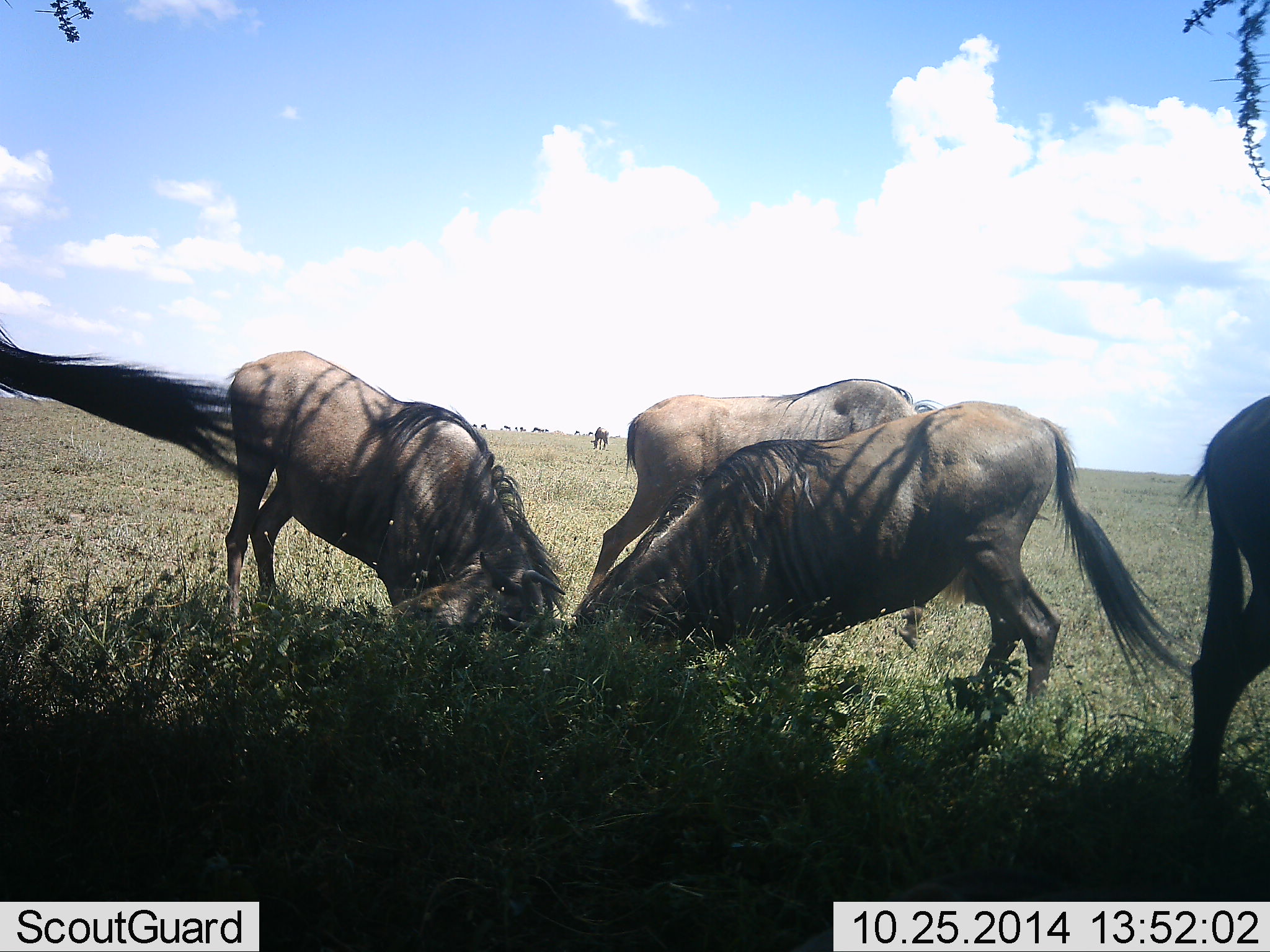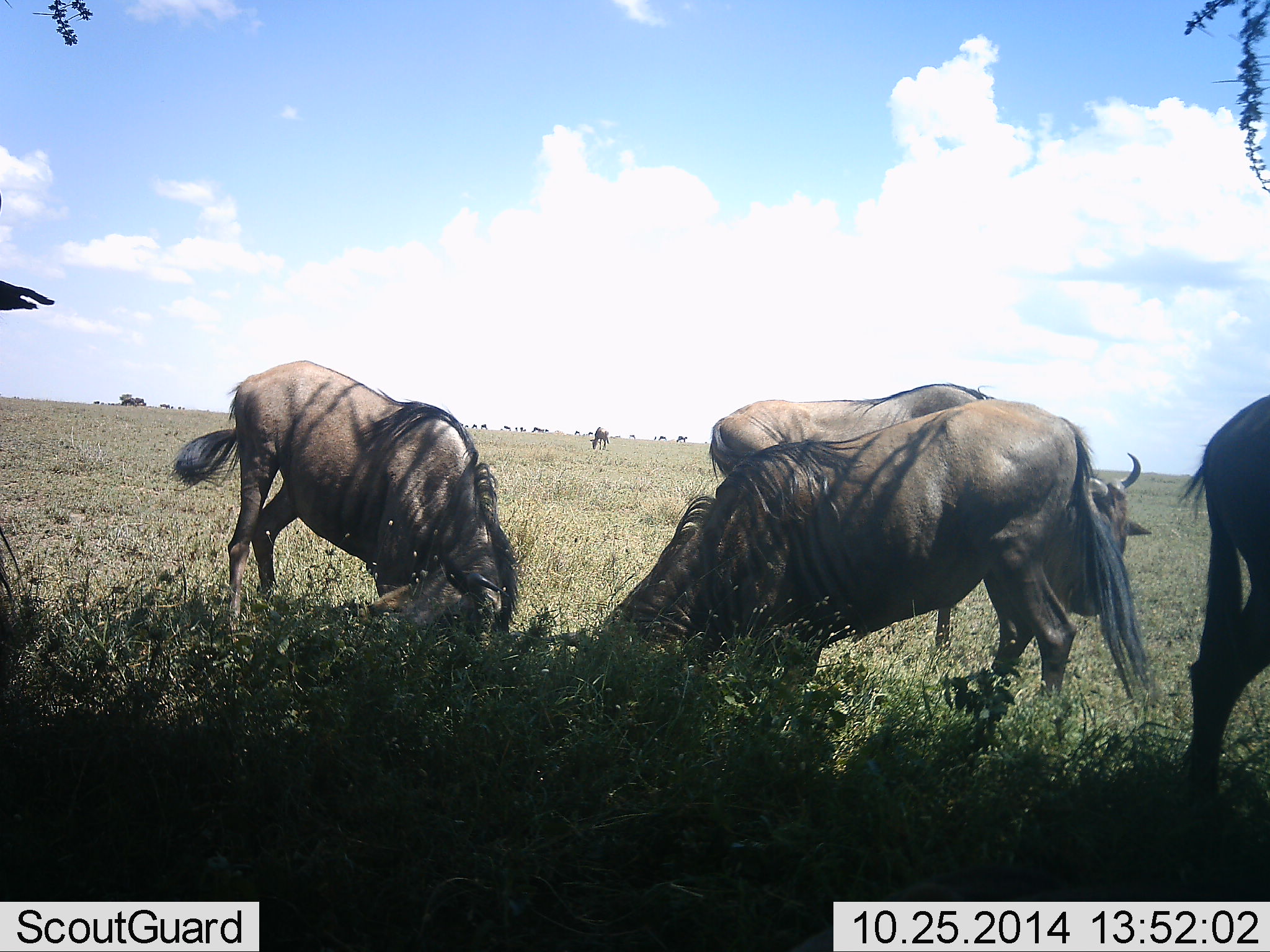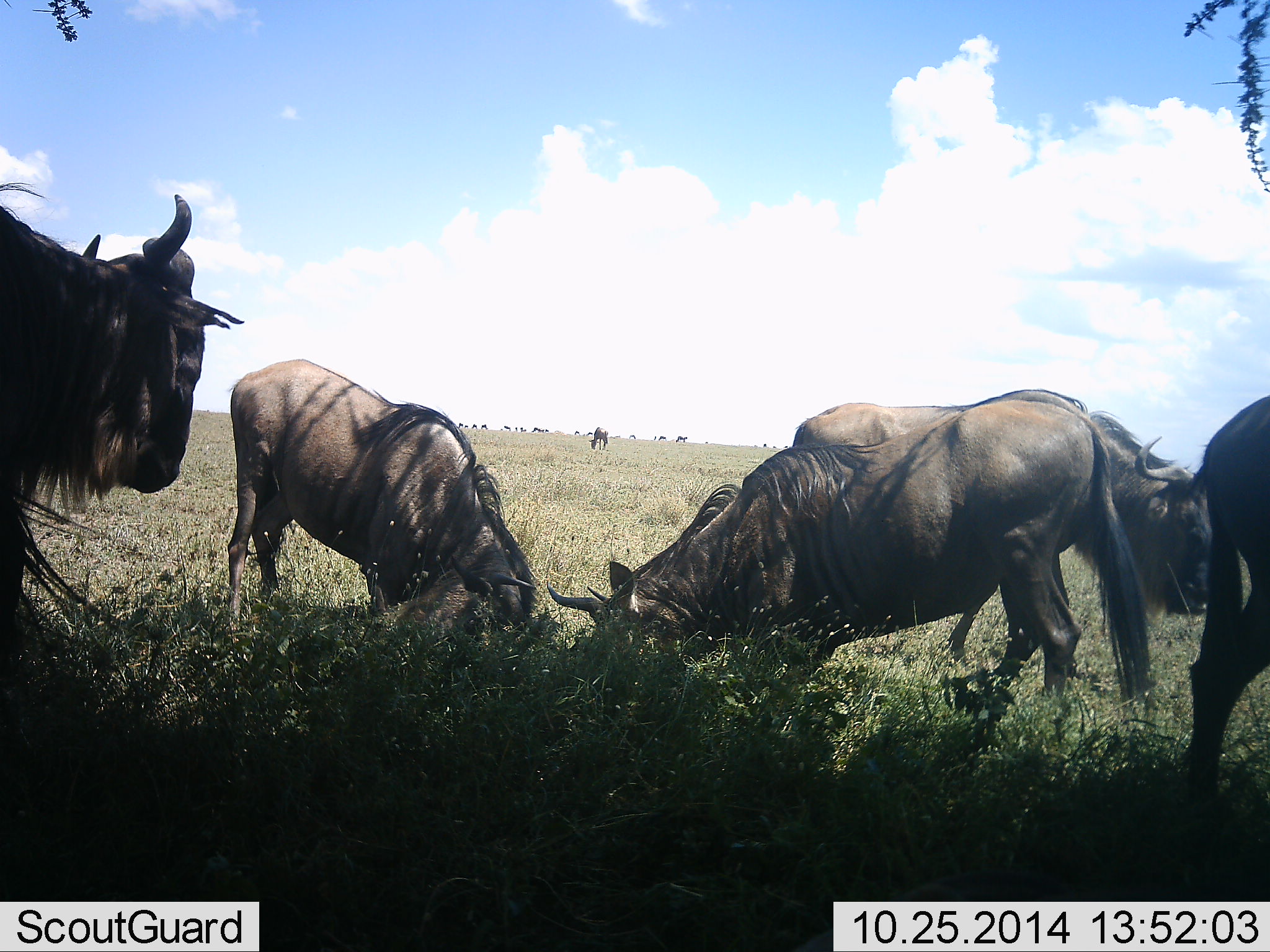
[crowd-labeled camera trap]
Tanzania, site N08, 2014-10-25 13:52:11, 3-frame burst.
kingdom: Animalia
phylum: Chordata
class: Mammalia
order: Artiodactyla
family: Bovidae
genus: Connochaetes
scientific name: Connochaetes taurinus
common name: blue wildebeest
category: wildebeest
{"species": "wildebeest (blue wildebeest) (Connochaetes taurinus)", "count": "5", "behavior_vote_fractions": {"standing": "20%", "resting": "10%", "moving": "50%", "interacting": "20%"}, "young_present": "0%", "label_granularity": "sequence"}